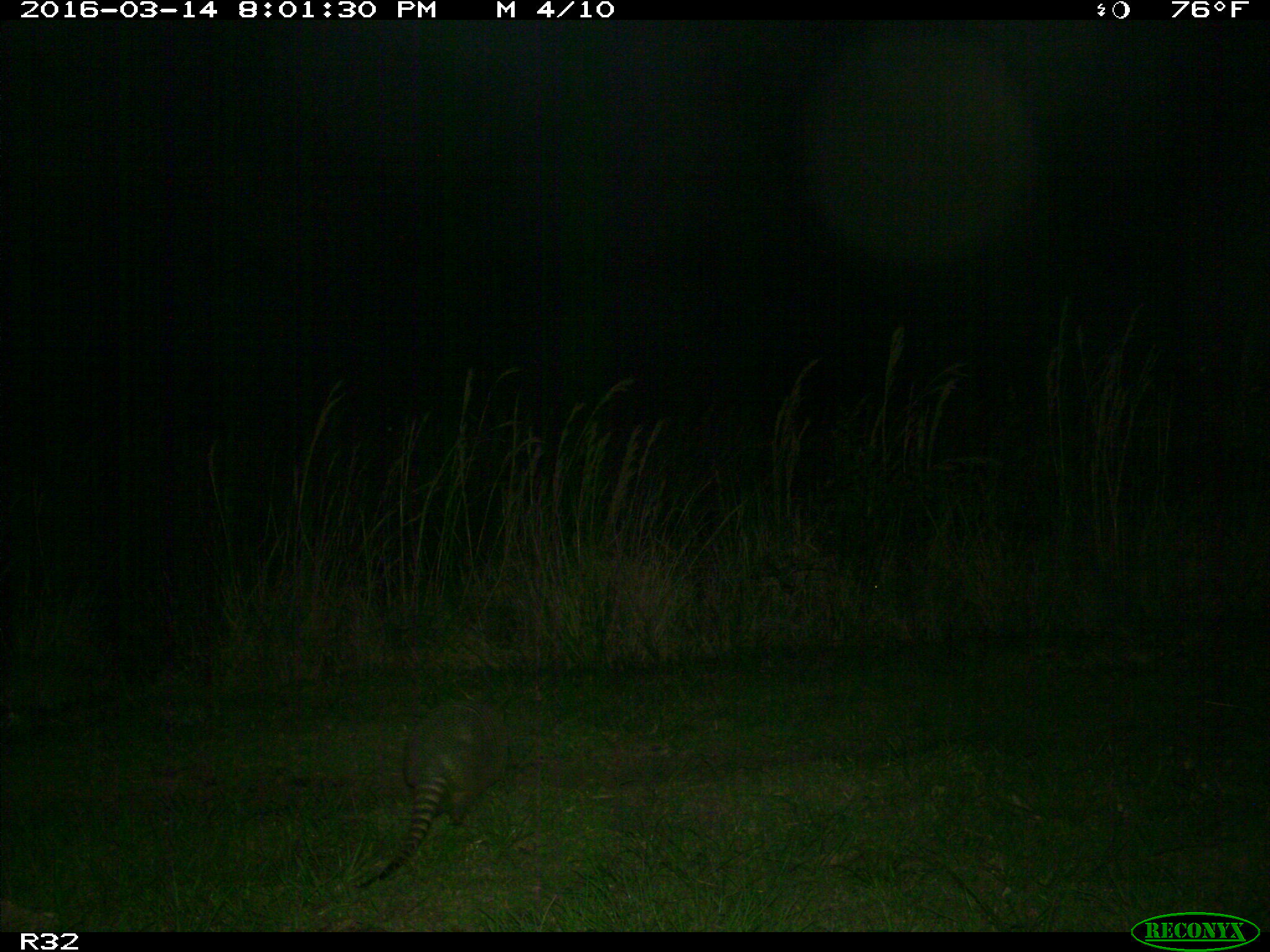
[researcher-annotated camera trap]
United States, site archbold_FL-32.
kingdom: Animalia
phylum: Chordata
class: Mammalia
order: Cingulata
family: Dasypodidae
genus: Dasypus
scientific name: Dasypus novemcinctus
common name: nine-banded armadillo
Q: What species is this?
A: Dasypus novemcinctus (nine-banded armadillo).